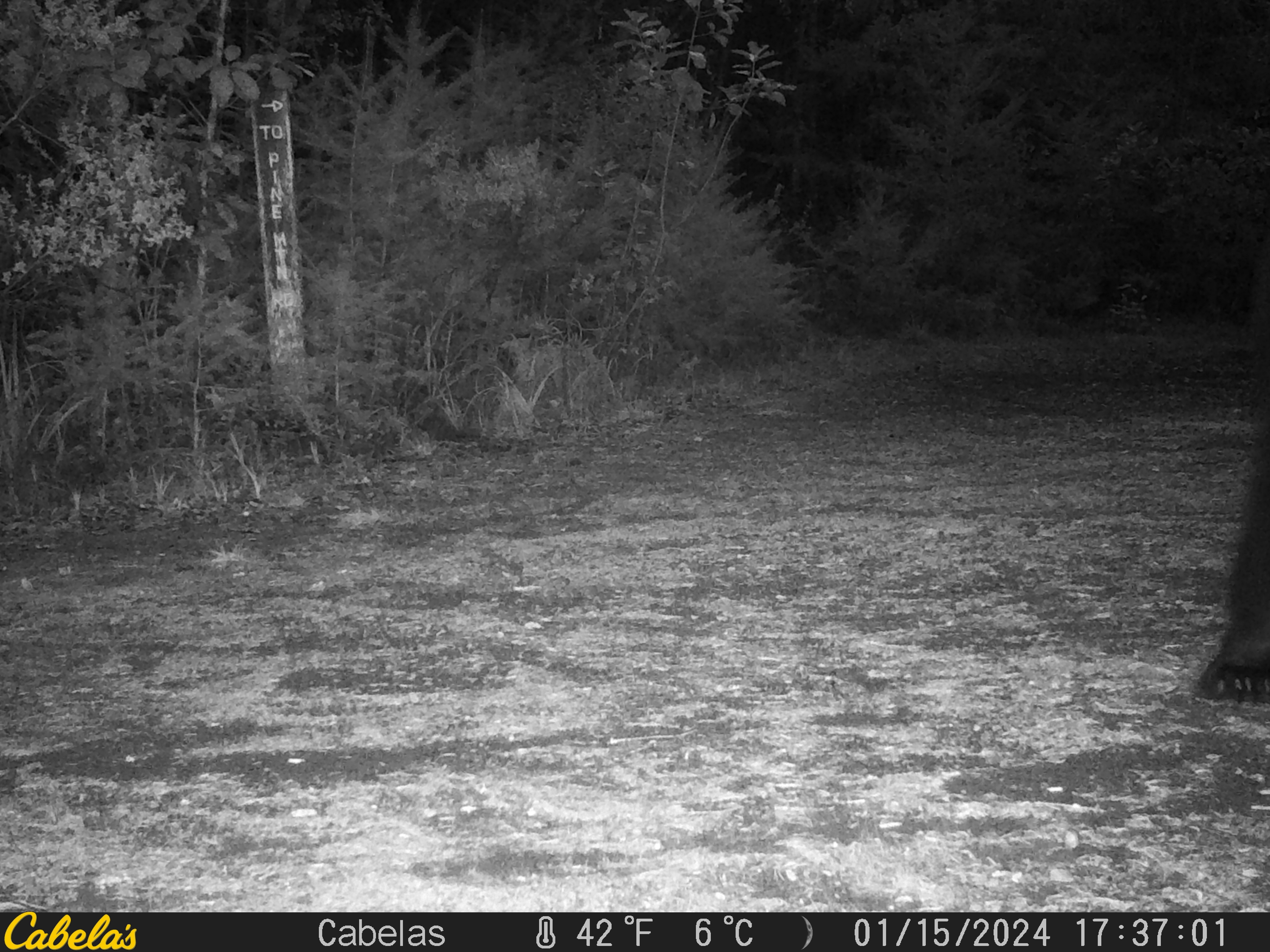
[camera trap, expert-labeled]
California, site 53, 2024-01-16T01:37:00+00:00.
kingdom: Animalia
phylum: Chordata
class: Mammalia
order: Carnivora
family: Ursidae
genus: Ursus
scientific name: Ursus americanus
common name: american black bear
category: black bear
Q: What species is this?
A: Black bear (american black bear) (Ursus americanus).